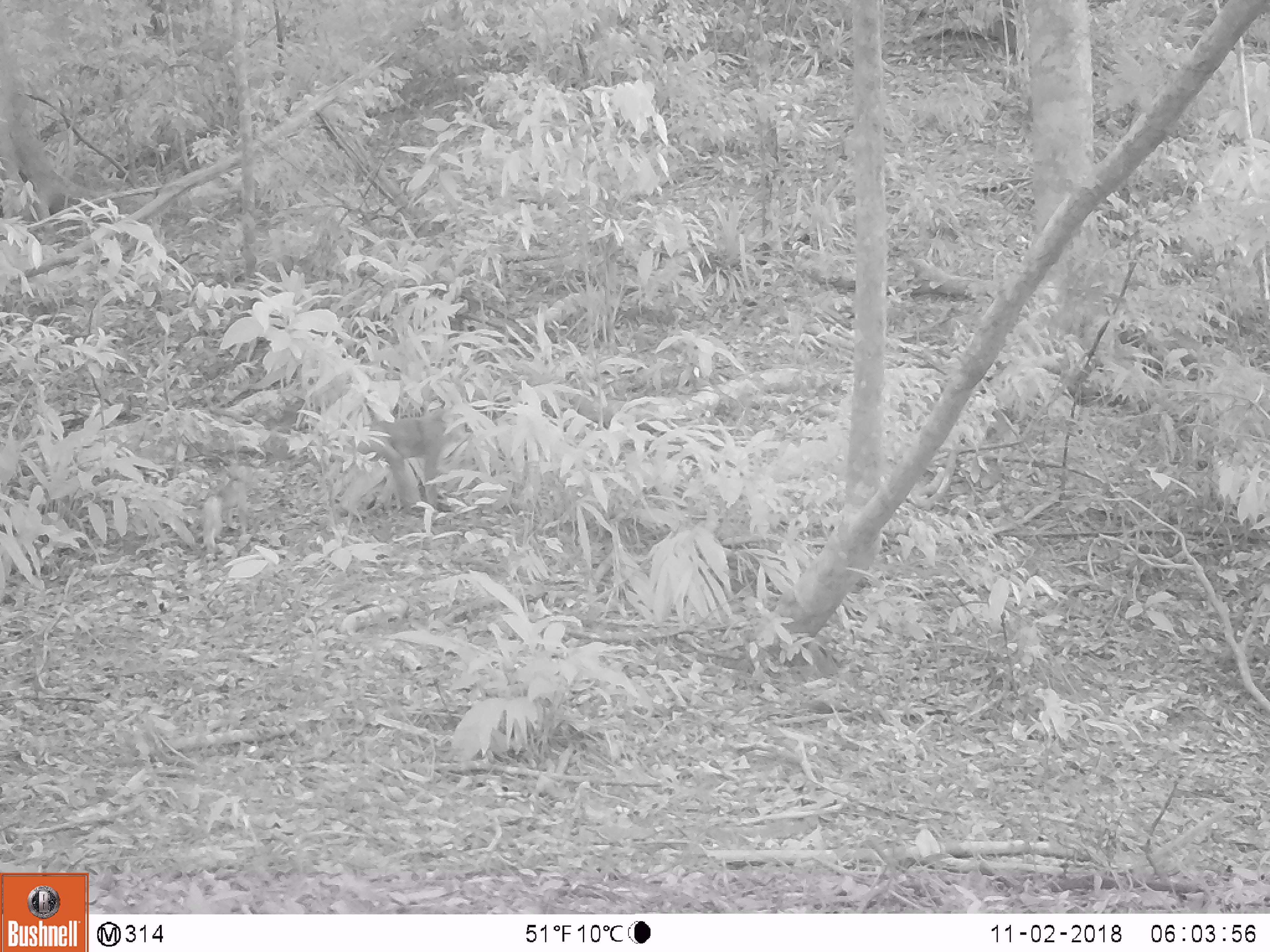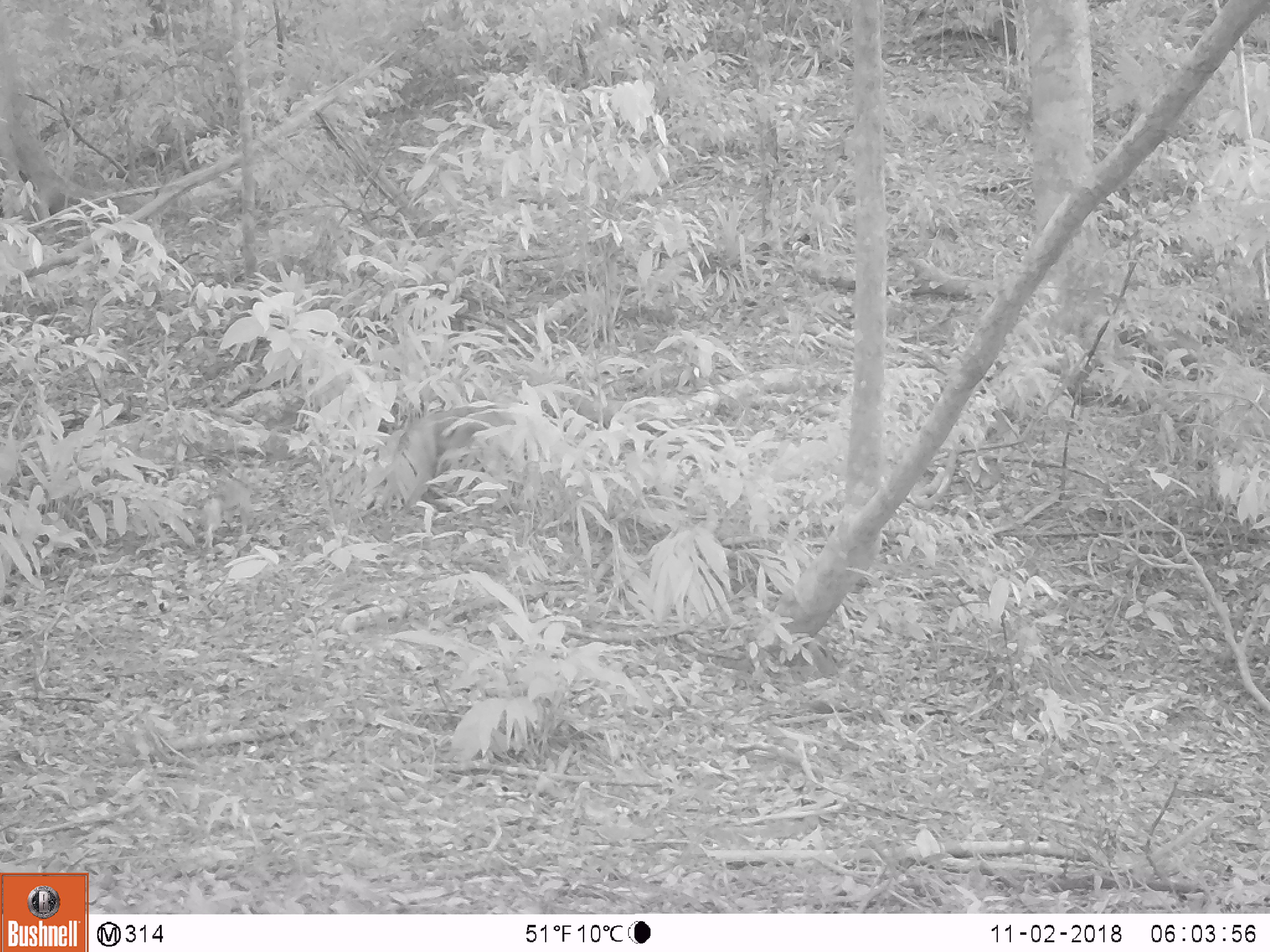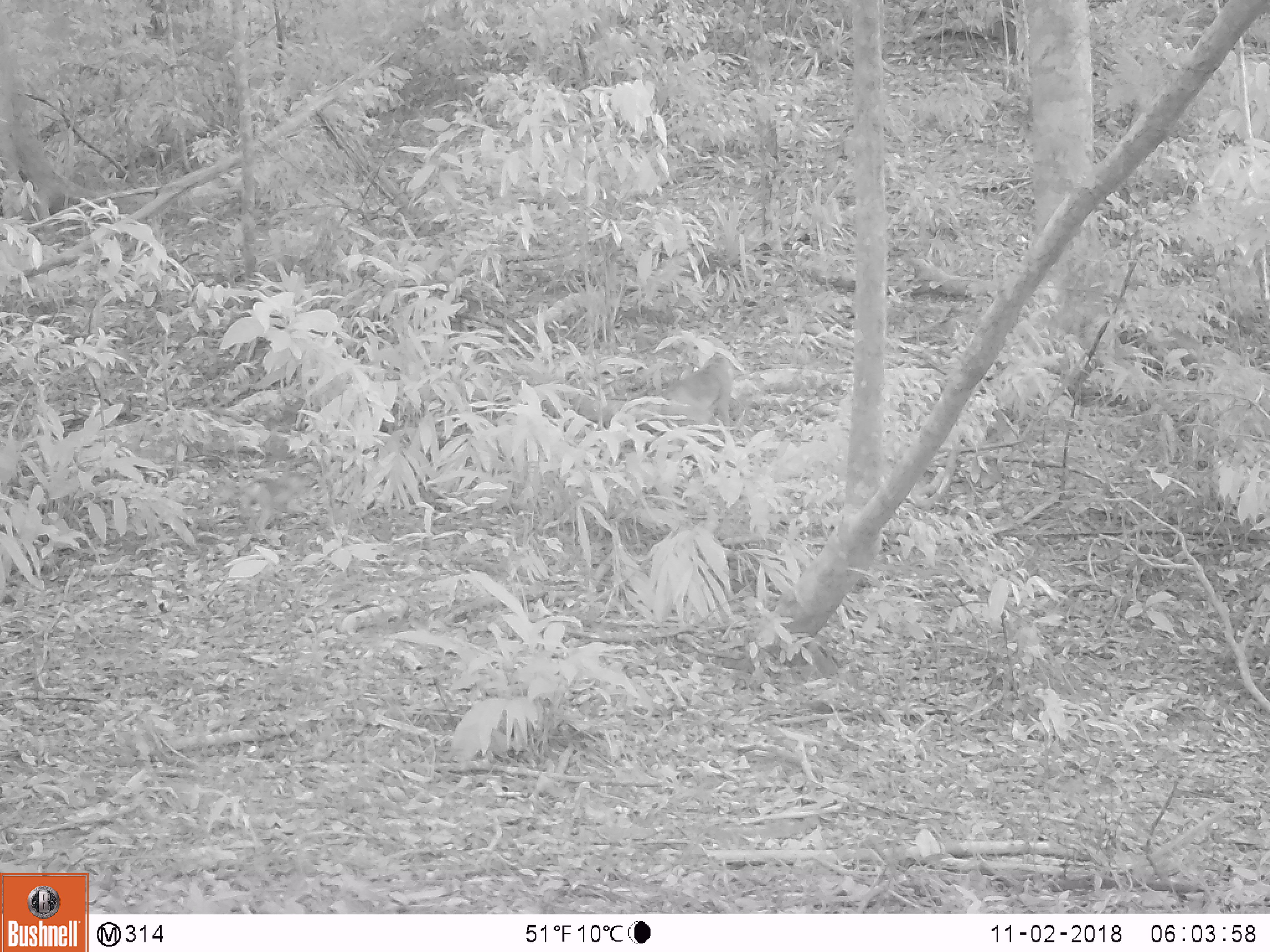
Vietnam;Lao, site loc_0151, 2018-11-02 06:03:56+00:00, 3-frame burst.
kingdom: Animalia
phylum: Chordata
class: Mammalia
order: Primates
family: Cercopithecidae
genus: Macaca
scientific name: Macaca nemestrina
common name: pig-tailed macaque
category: pig tailed macaque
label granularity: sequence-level